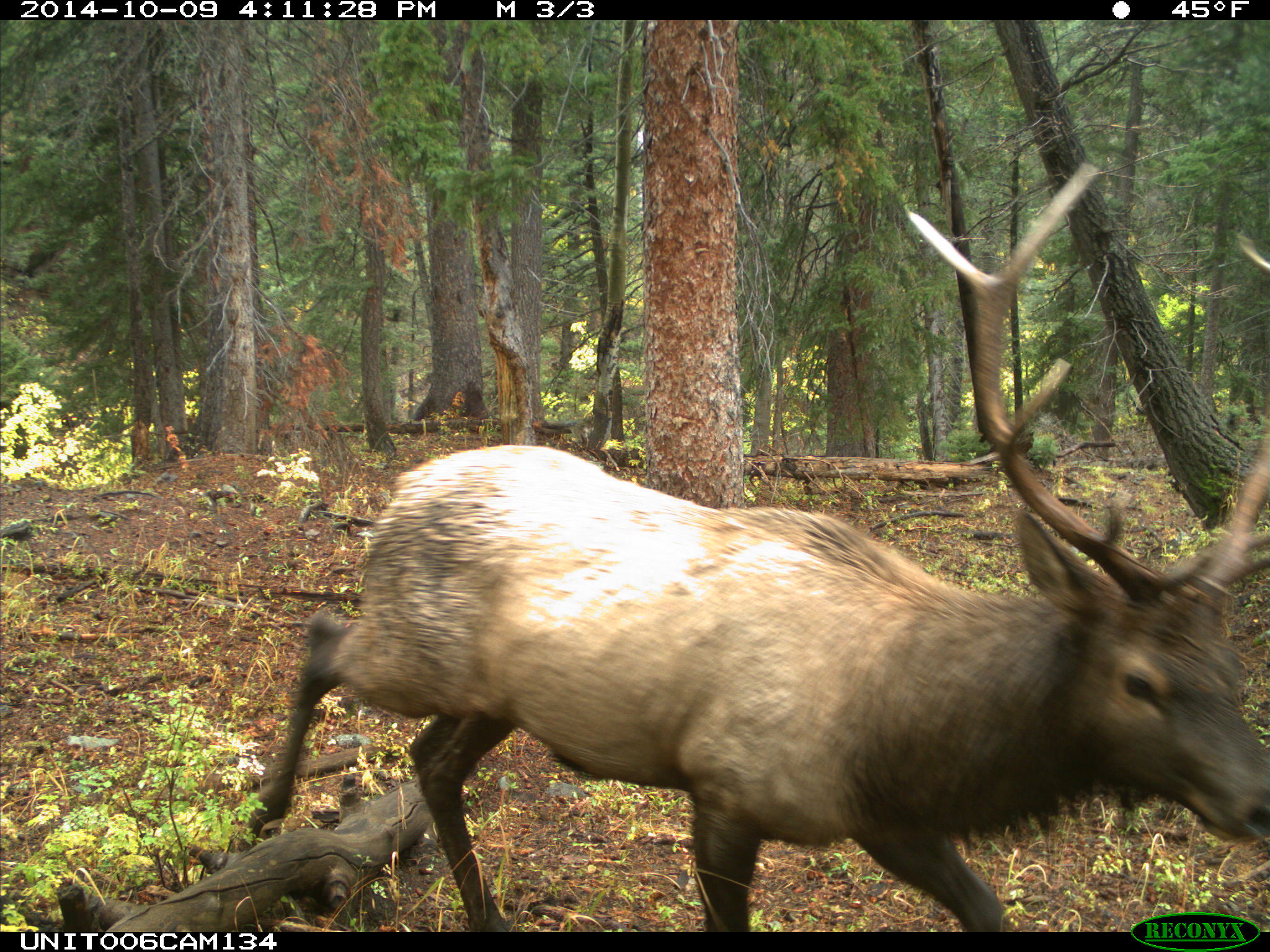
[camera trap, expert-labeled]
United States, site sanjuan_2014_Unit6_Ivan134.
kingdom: Animalia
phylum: Chordata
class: Mammalia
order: Artiodactyla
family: Cervidae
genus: Cervus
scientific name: Cervus elaphus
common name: red deer